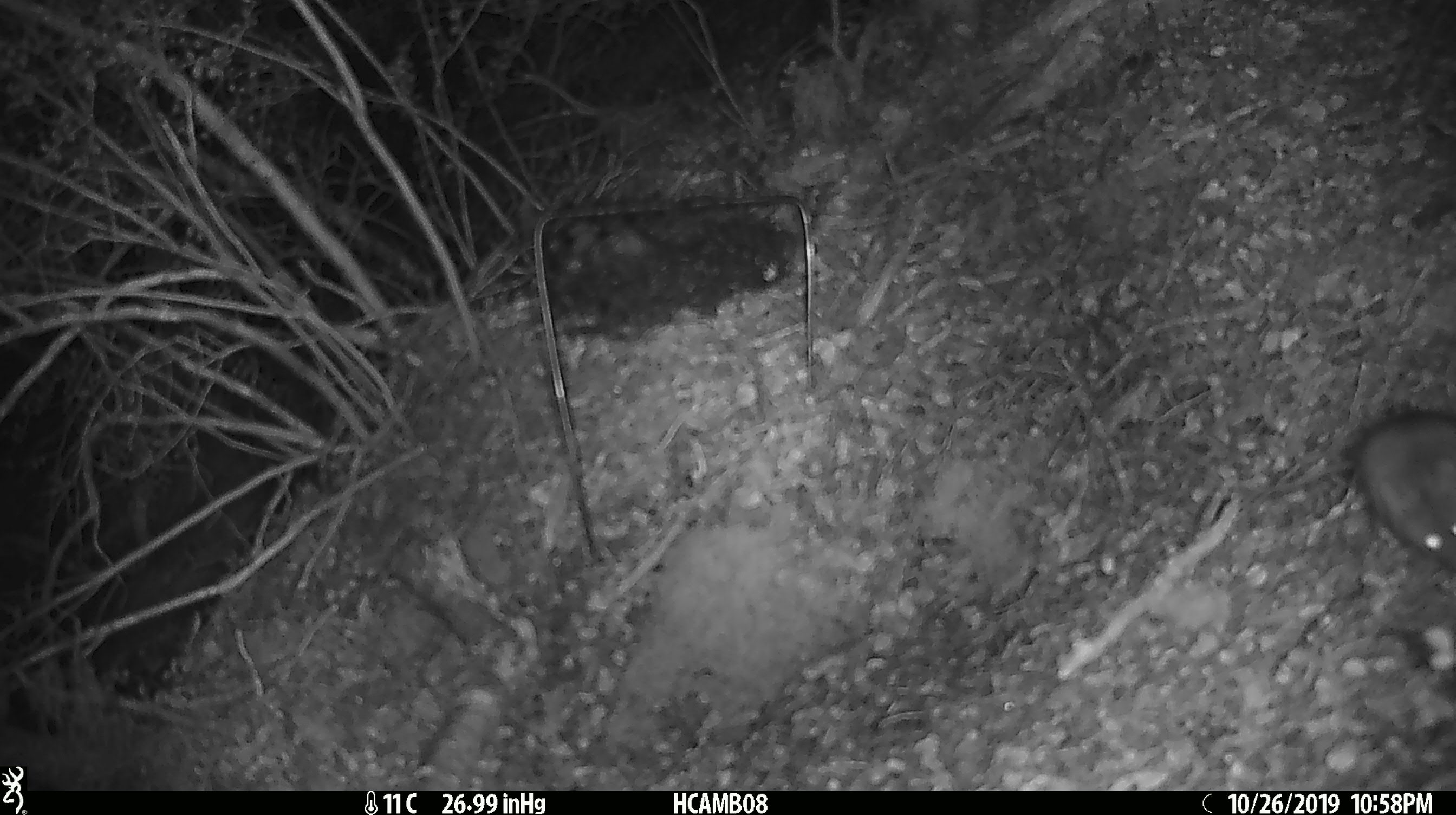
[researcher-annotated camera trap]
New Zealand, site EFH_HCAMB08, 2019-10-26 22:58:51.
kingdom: Animalia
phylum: Chordata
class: Mammalia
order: Rodentia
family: Muridae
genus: Mus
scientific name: Mus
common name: mouse